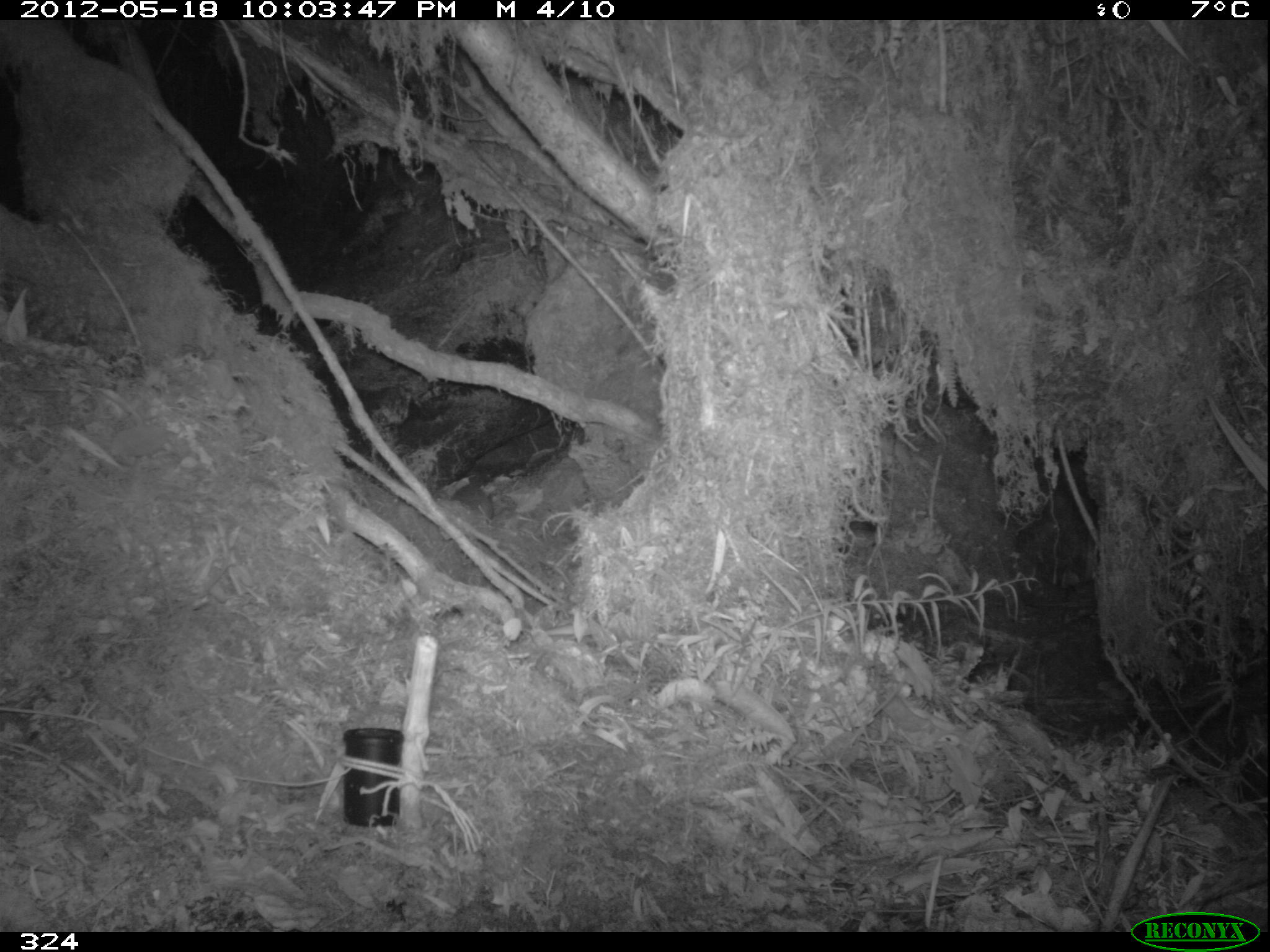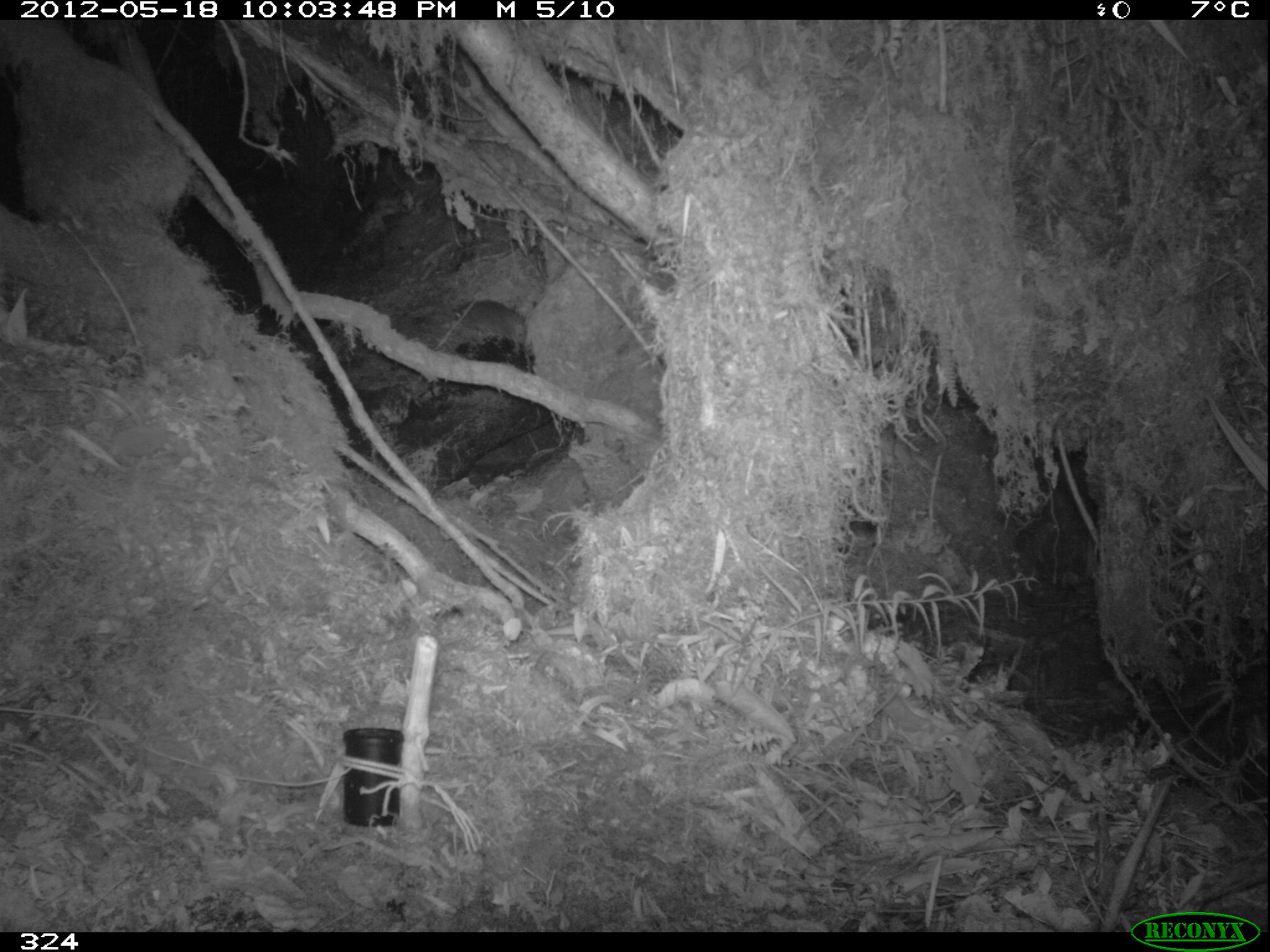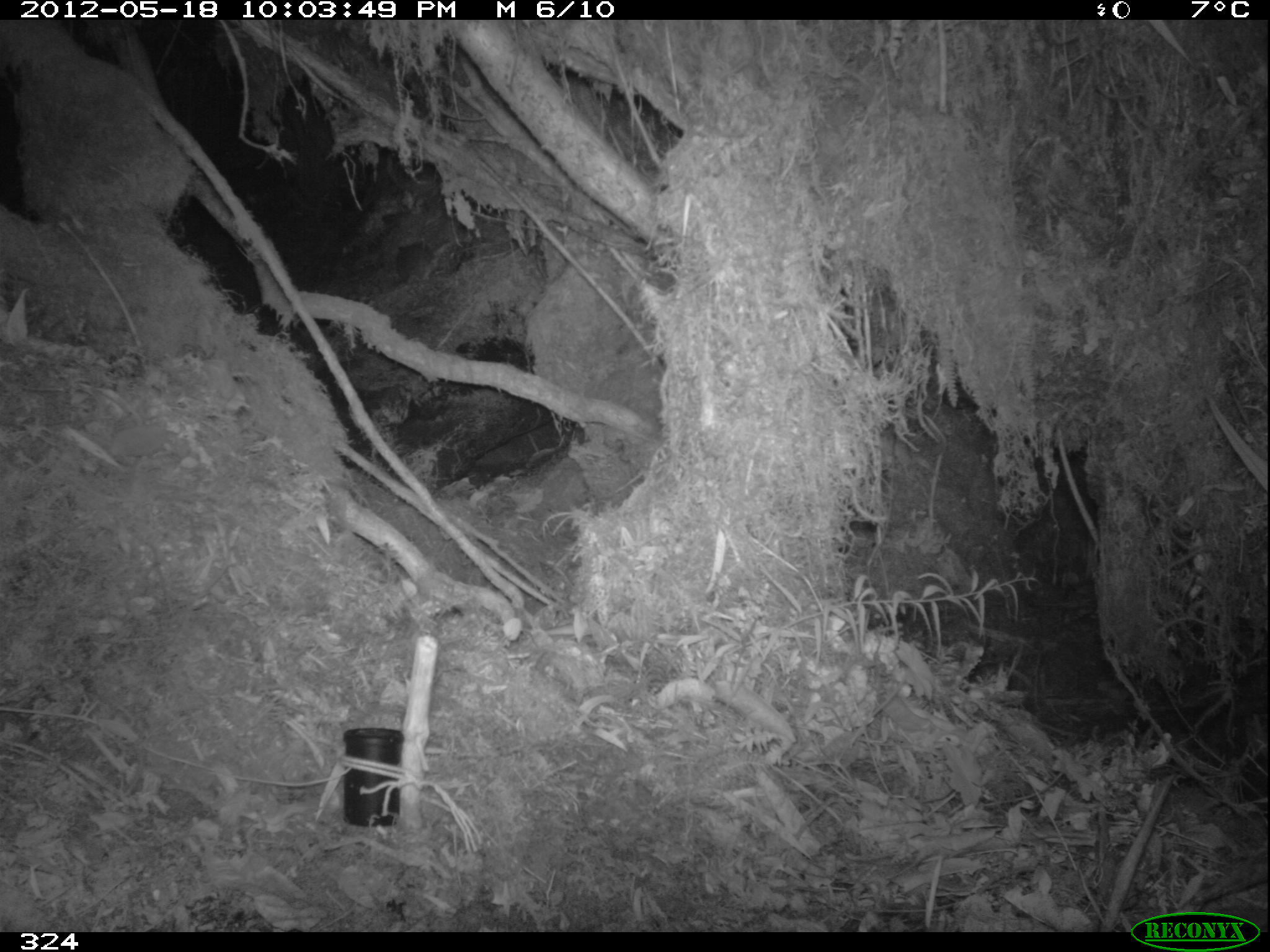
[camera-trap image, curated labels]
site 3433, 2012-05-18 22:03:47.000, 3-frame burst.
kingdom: Animalia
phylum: Chordata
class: Mammalia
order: Rodentia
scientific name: Rodentia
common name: rodents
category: unknown rodent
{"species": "unknown rodent (rodents) (Rodentia)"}